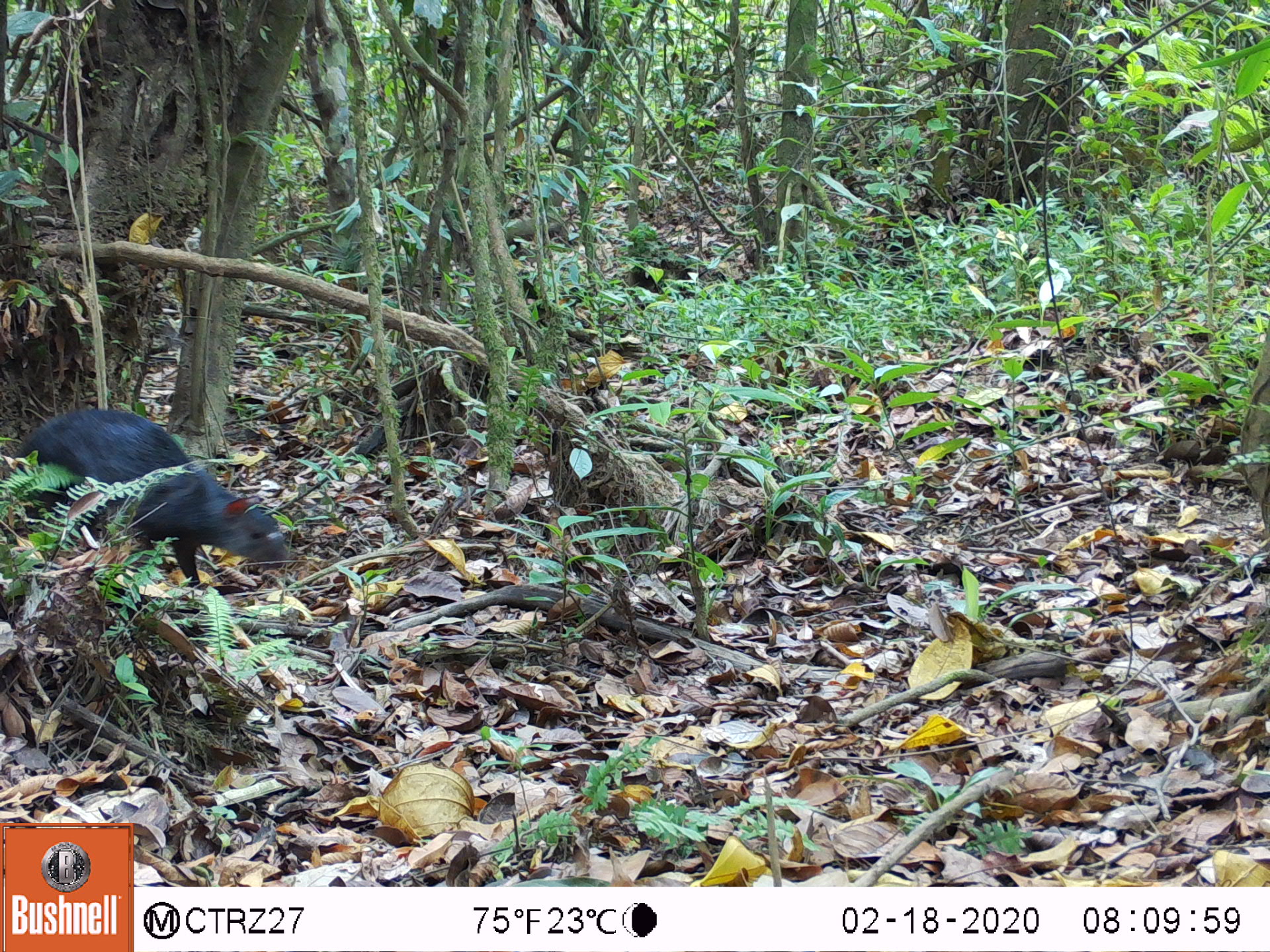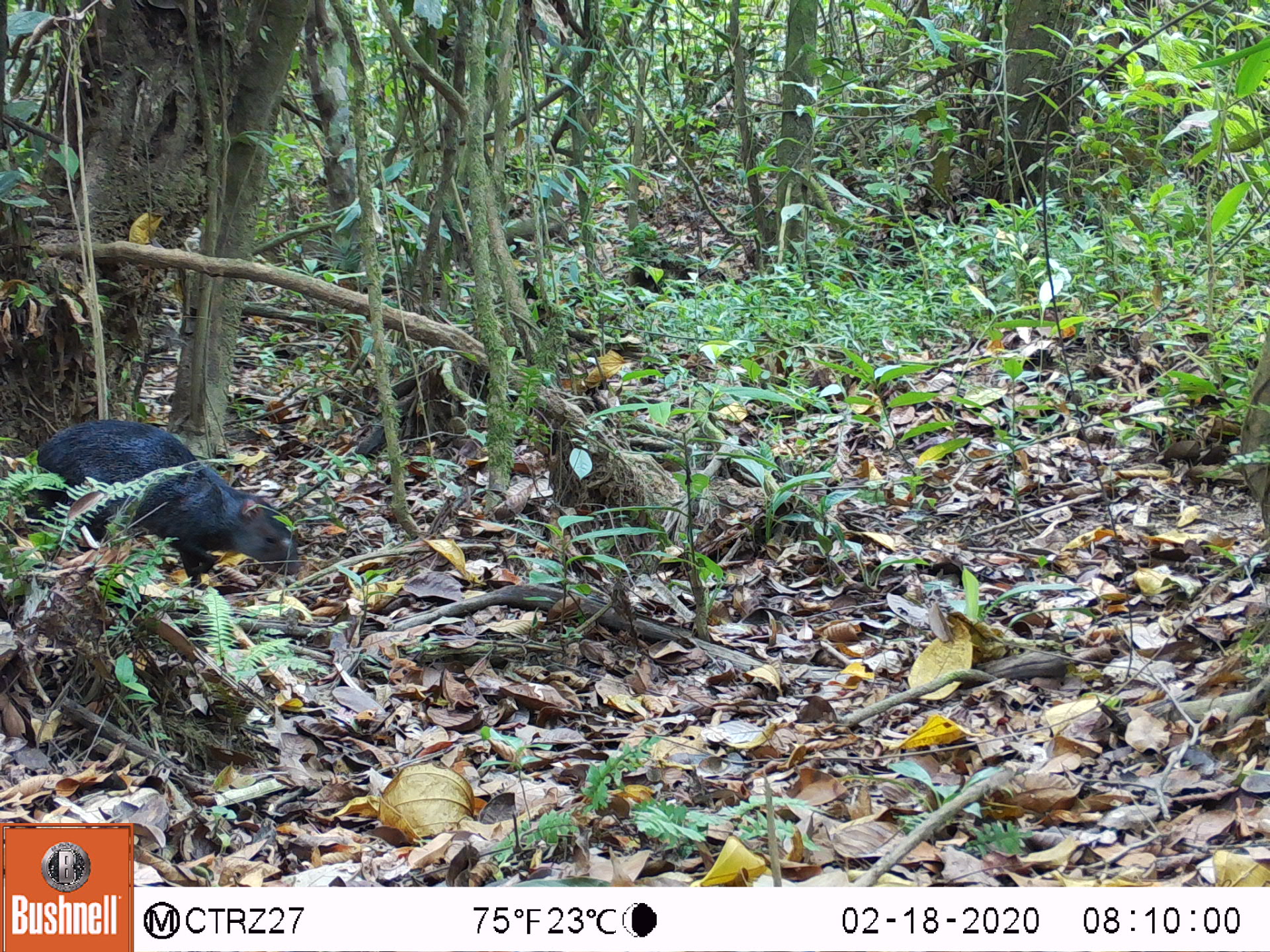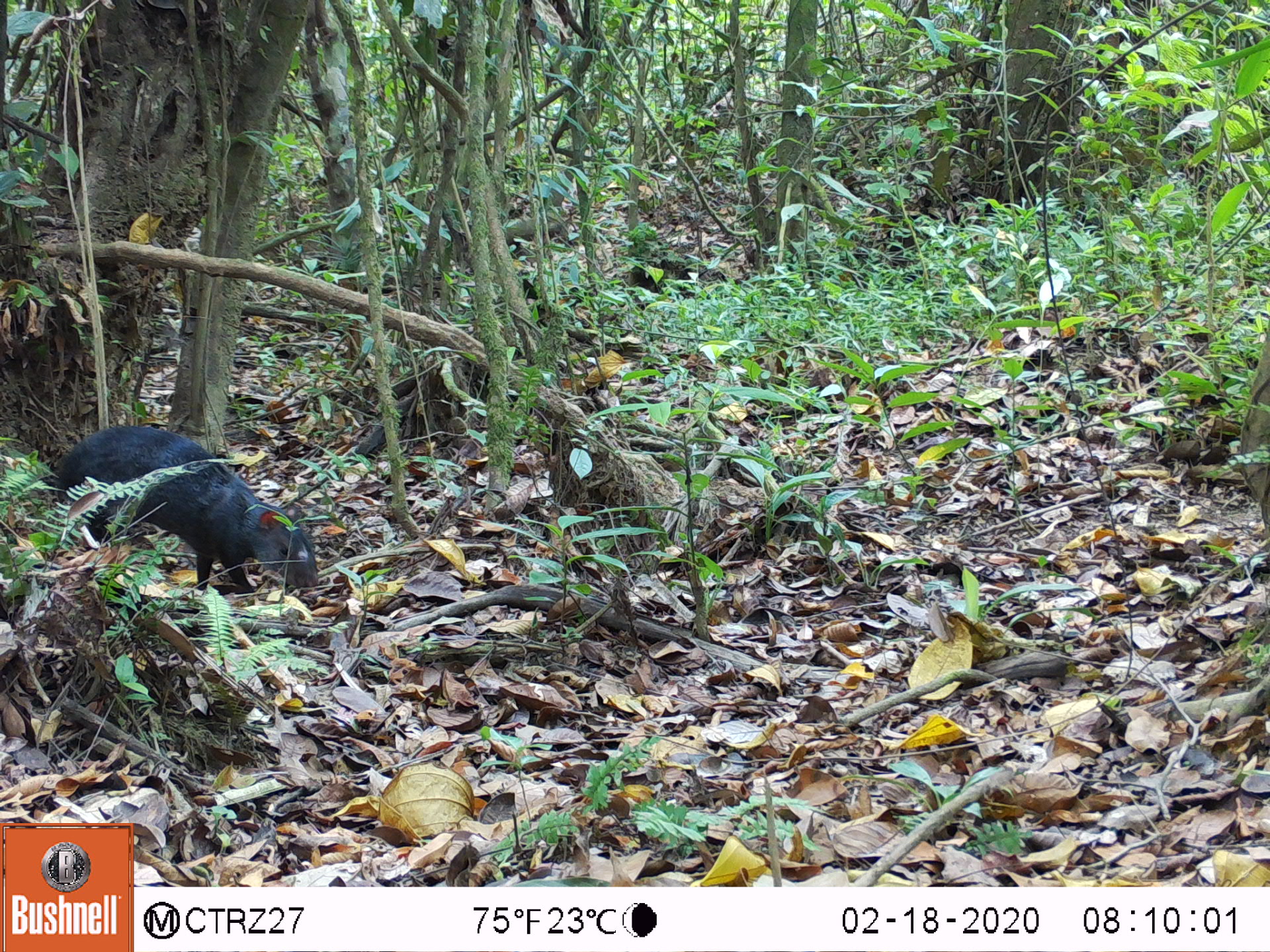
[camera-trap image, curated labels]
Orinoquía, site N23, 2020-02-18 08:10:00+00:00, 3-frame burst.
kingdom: Animalia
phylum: Chordata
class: Mammalia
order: Rodentia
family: Dasyproctidae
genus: Dasyprocta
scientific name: Dasyprocta fuliginosa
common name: black agouti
Black agouti (Dasyprocta fuliginosa).